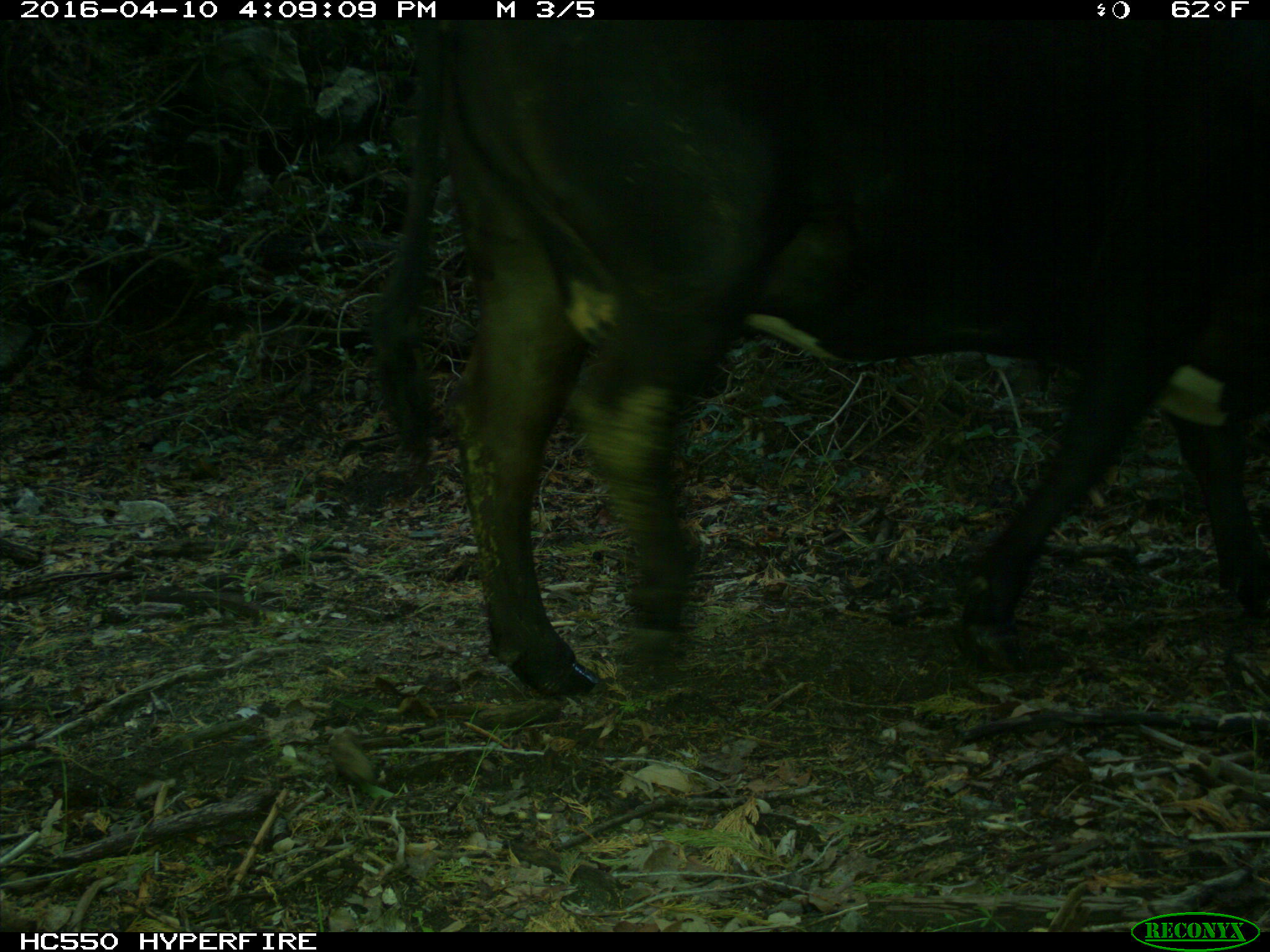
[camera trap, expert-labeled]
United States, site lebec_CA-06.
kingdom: Animalia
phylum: Chordata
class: Mammalia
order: Artiodactyla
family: Bovidae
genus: Bos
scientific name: Bos taurus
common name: domestic cow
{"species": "Bos taurus (domestic cow)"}